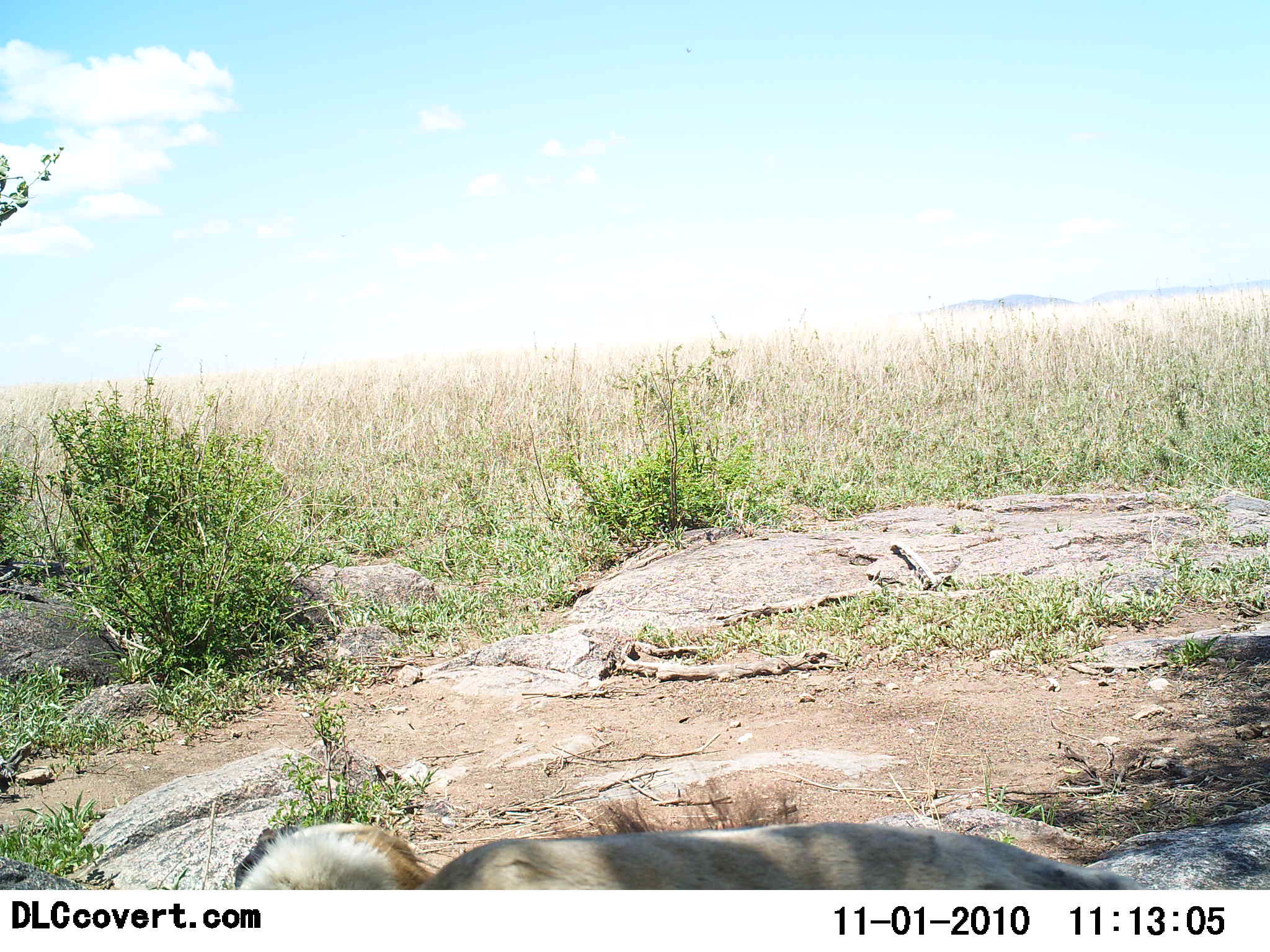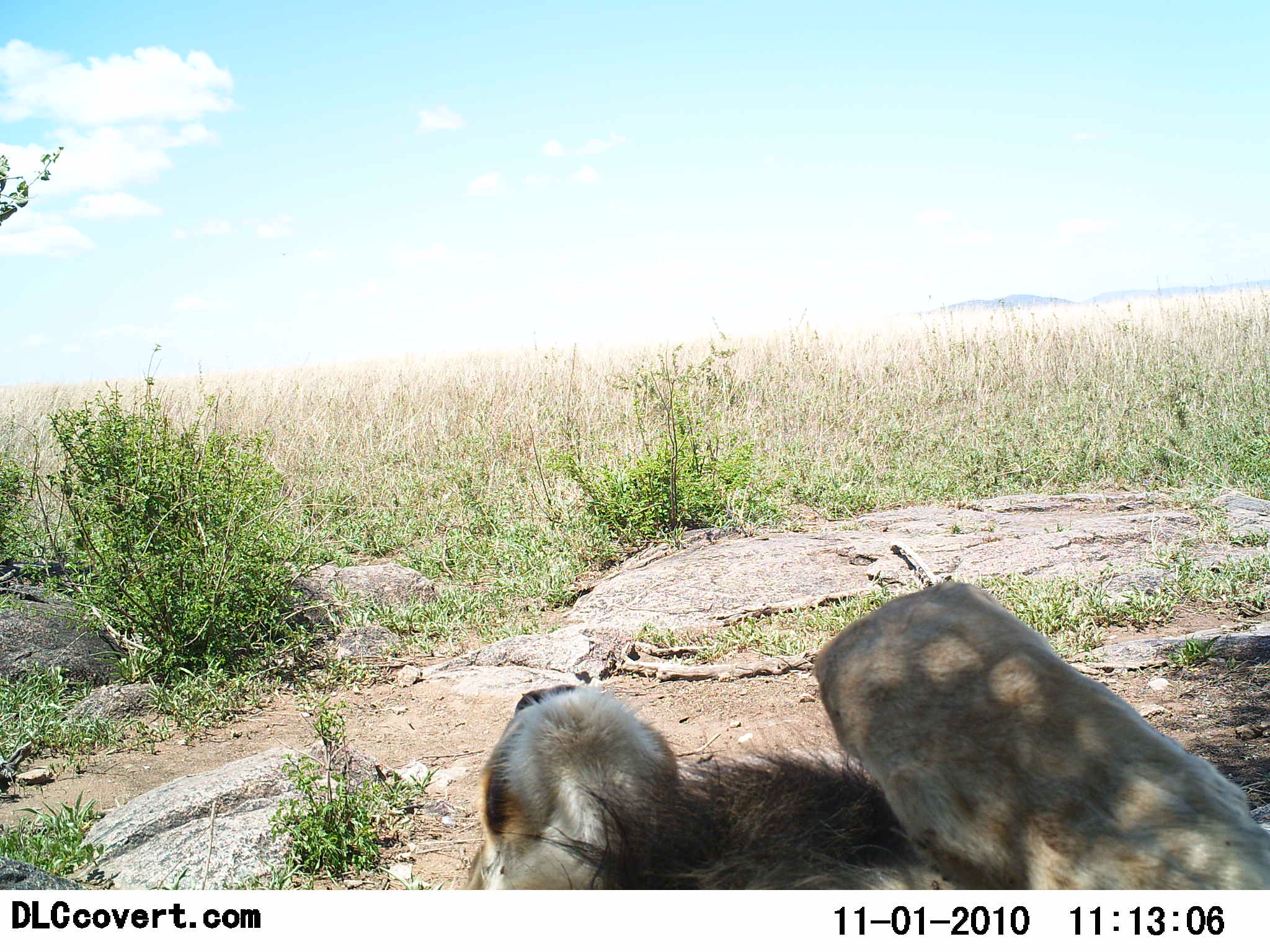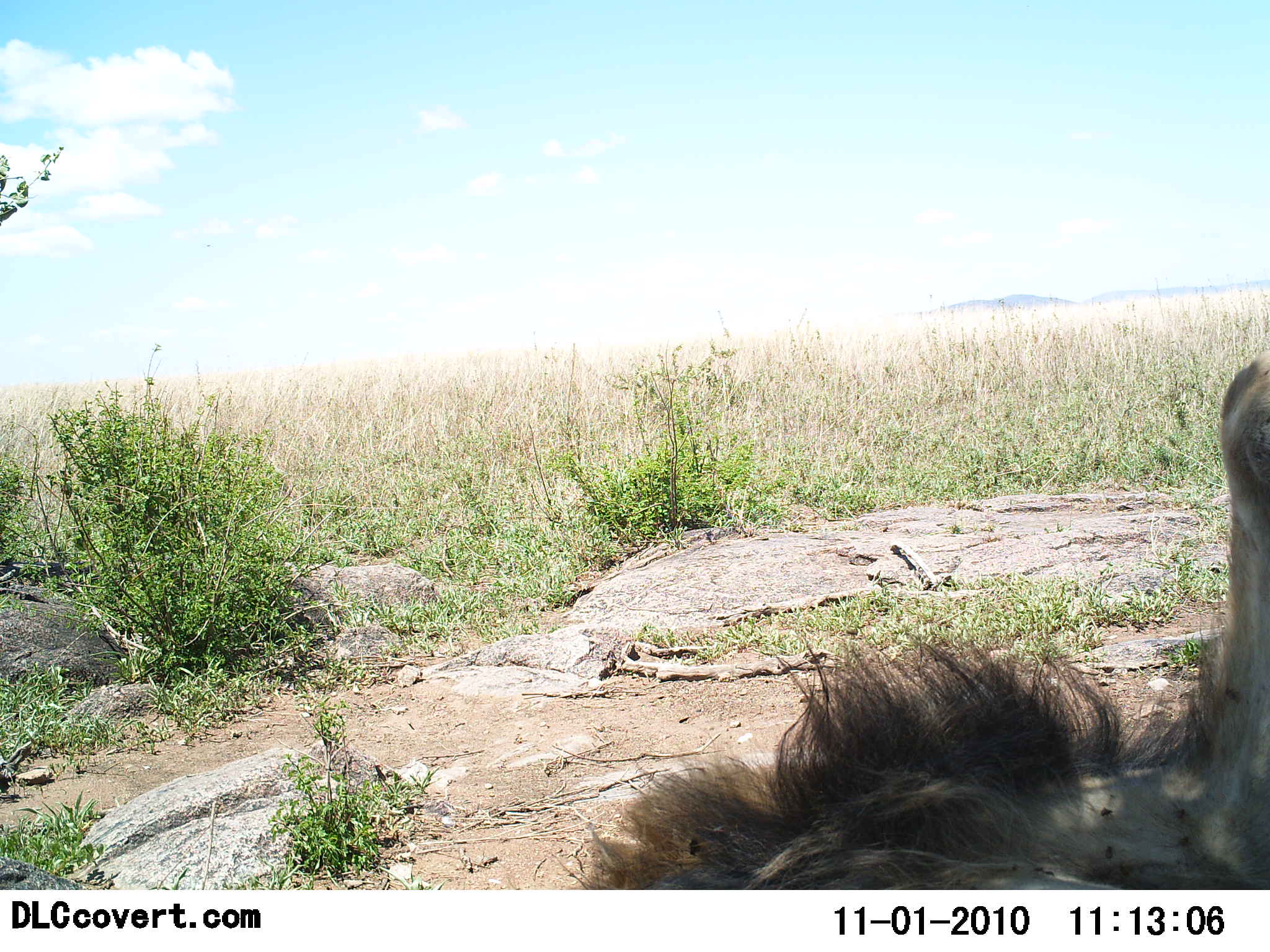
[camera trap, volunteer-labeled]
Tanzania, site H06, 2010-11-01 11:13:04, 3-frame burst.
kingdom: Animalia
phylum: Chordata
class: Mammalia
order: Carnivora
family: Felidae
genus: Panthera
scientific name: Panthera leo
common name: lion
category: lionmale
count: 1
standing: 0%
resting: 92%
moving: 25%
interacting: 0%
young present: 0%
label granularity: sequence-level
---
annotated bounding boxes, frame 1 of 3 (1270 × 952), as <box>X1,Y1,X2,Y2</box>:
animal: <box>232,819,1137,892</box>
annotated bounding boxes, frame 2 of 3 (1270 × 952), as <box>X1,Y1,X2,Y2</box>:
animal: <box>455,580,1270,888</box>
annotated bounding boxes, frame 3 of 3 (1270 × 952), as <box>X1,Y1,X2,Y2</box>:
animal: <box>570,353,1270,890</box>